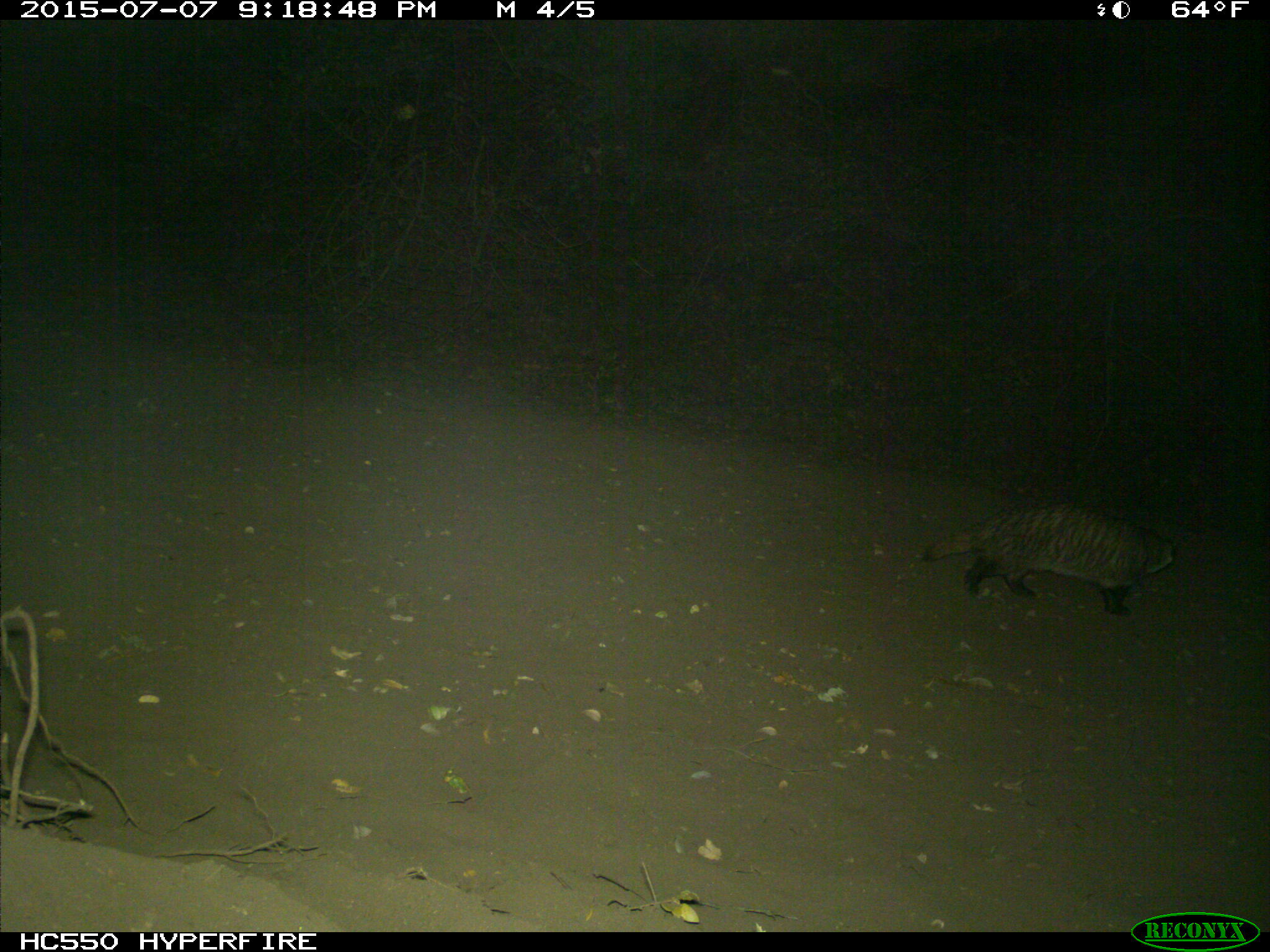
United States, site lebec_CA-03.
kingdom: Animalia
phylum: Chordata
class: Mammalia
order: Carnivora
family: Mustelidae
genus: Meles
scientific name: Meles meles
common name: european badger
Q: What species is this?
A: Meles meles (european badger).